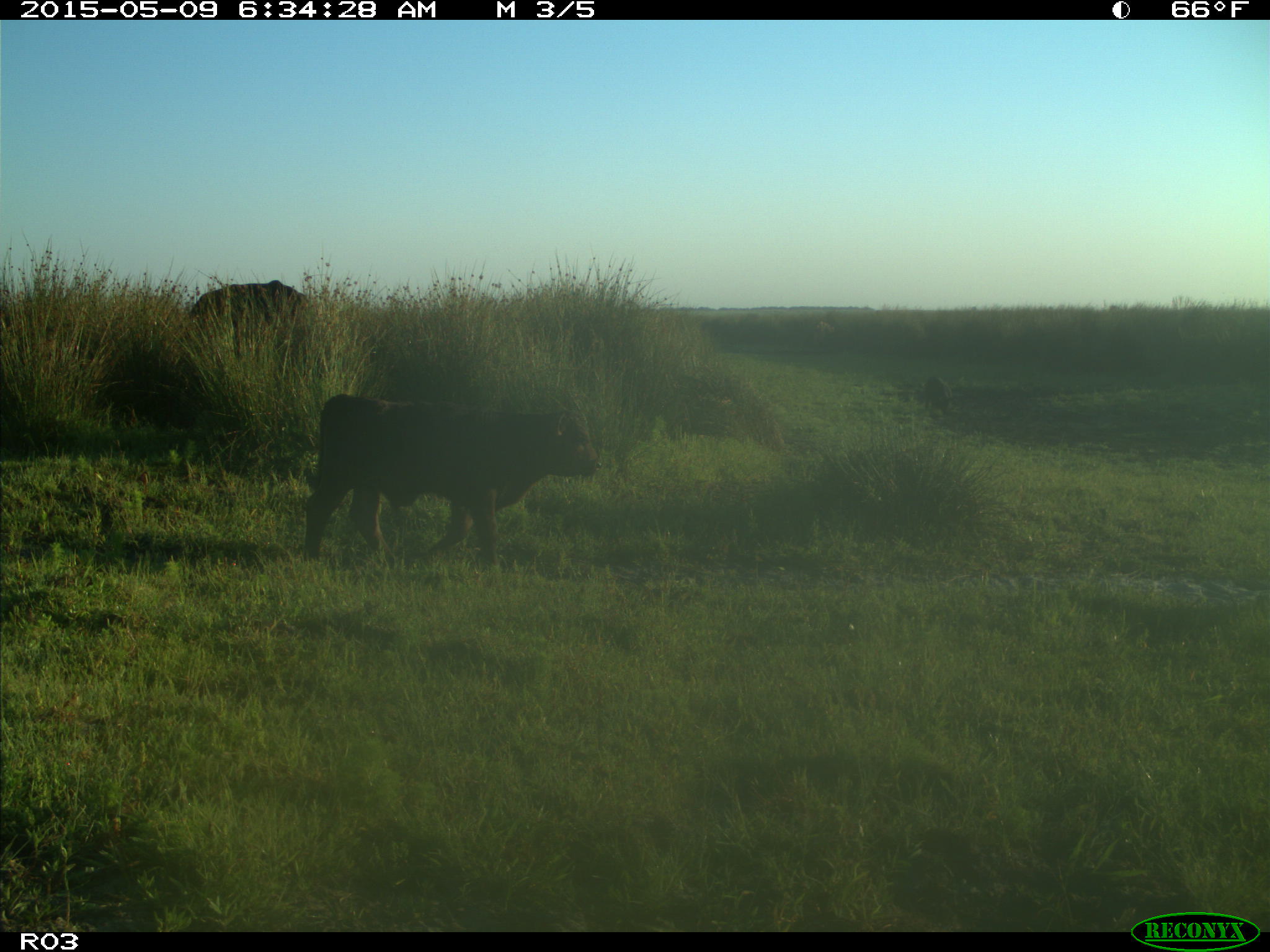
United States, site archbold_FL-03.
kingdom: Animalia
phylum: Chordata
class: Mammalia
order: Artiodactyla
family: Bovidae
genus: Bos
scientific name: Bos taurus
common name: domestic cow